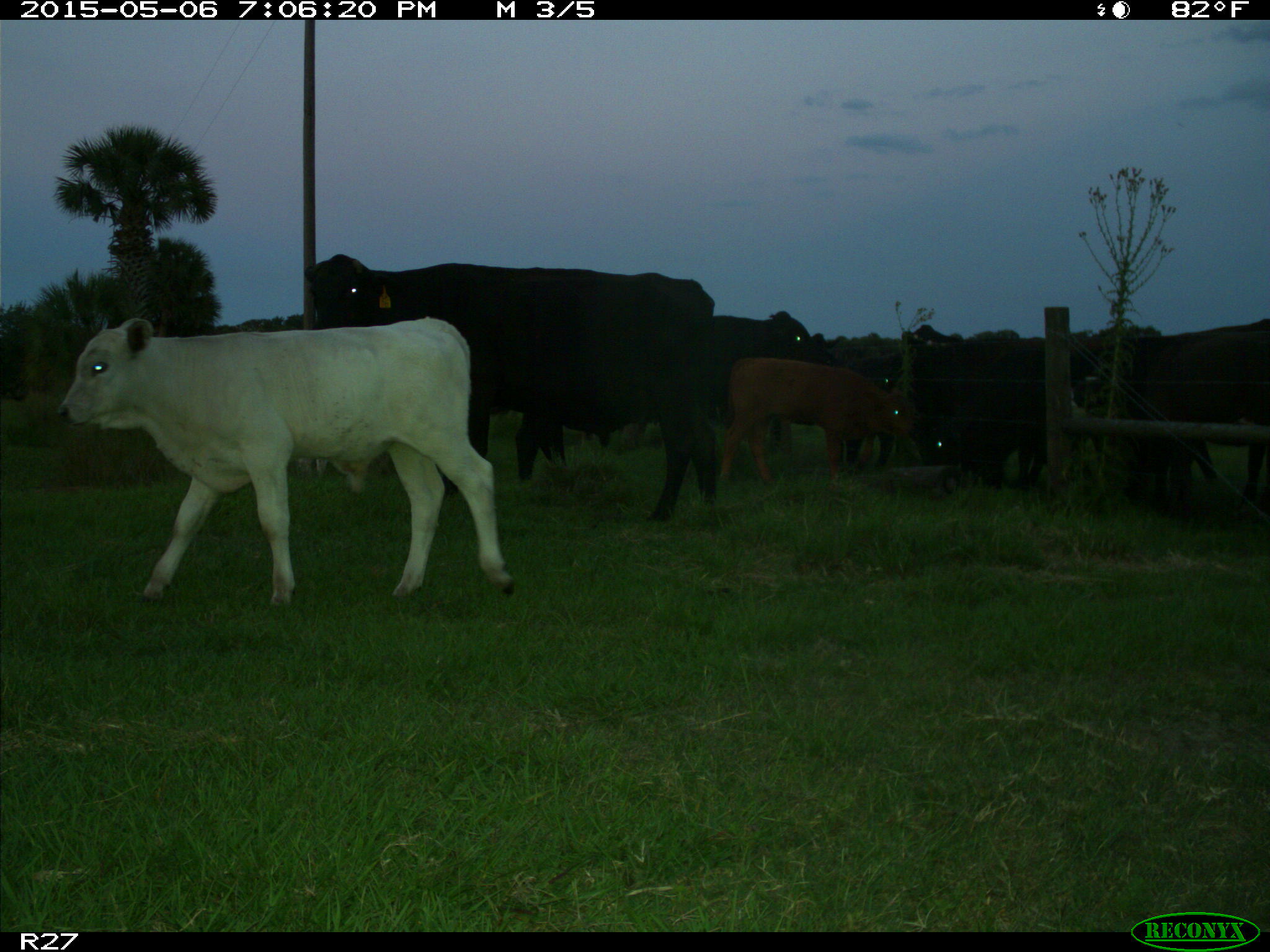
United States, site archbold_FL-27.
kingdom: Animalia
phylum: Chordata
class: Mammalia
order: Artiodactyla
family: Bovidae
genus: Bos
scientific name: Bos taurus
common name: domestic cow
Bos taurus (domestic cow).